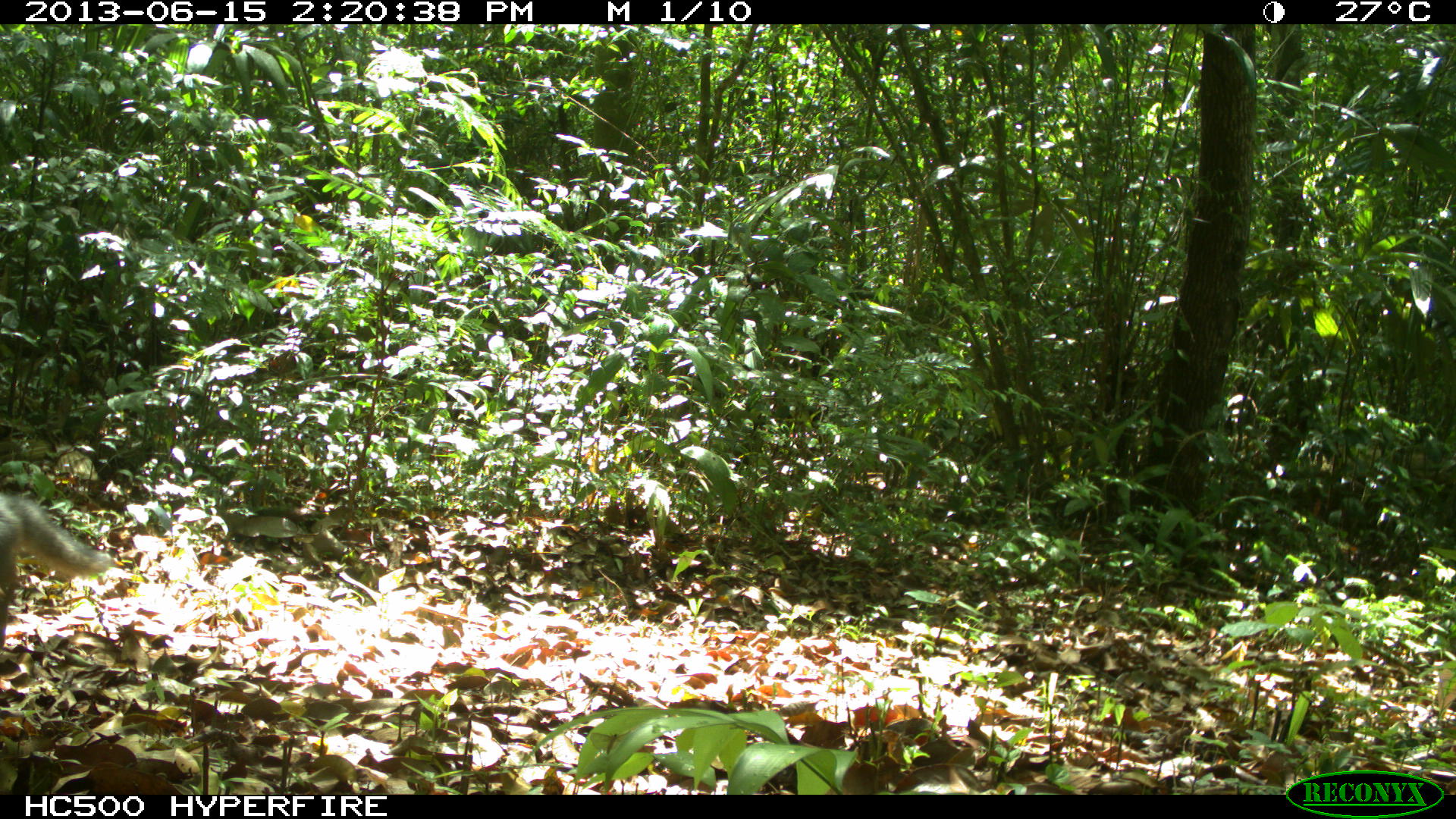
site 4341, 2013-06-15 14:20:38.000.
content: unidentified animal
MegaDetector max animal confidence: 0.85